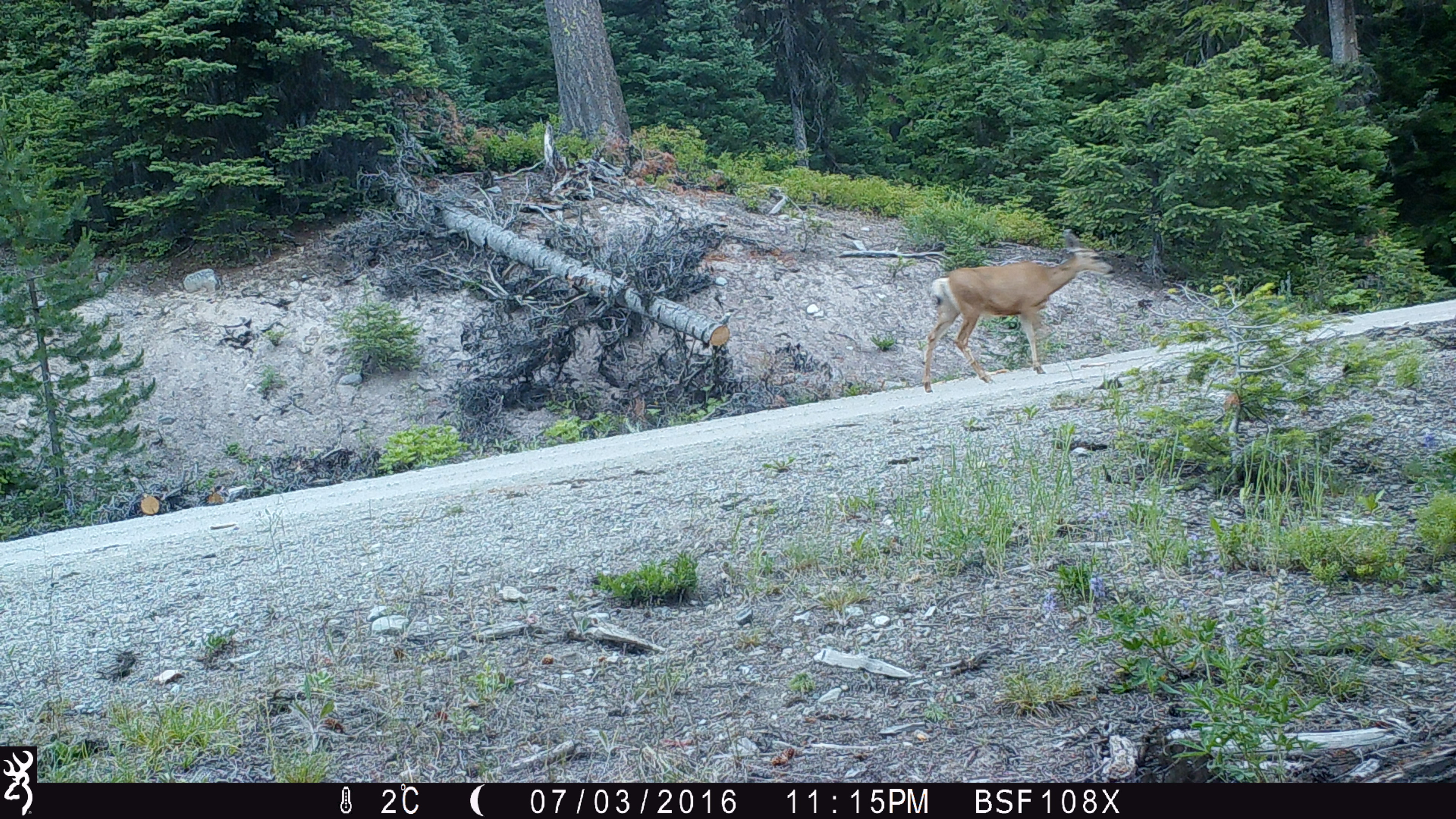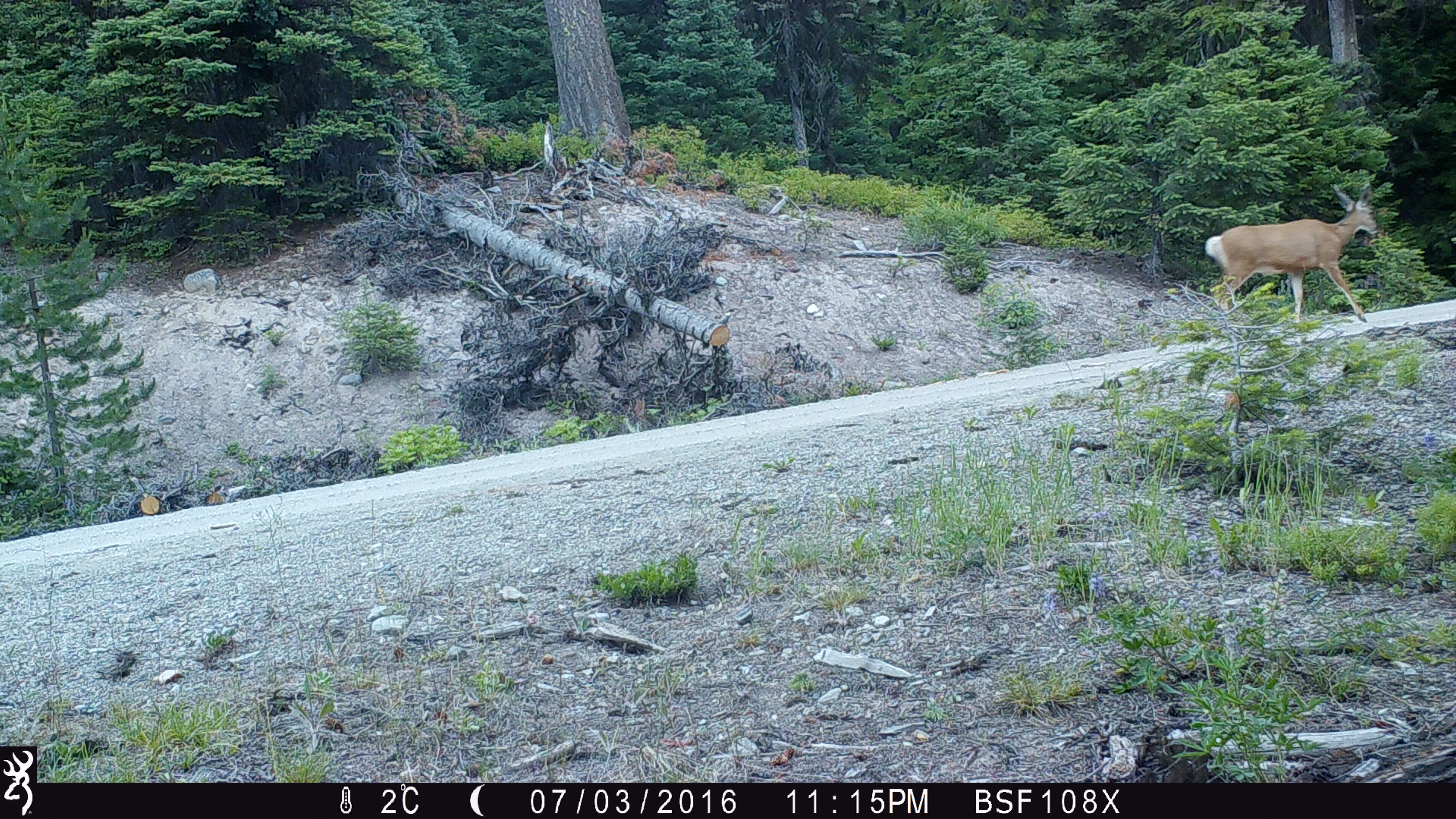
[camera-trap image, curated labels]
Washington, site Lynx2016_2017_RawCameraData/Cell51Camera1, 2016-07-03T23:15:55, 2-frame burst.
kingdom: Animalia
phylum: Chordata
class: Mammalia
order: Artiodactyla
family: Cervidae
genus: Odocoileus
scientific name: Odocoileus hemionus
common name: mule deer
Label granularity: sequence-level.